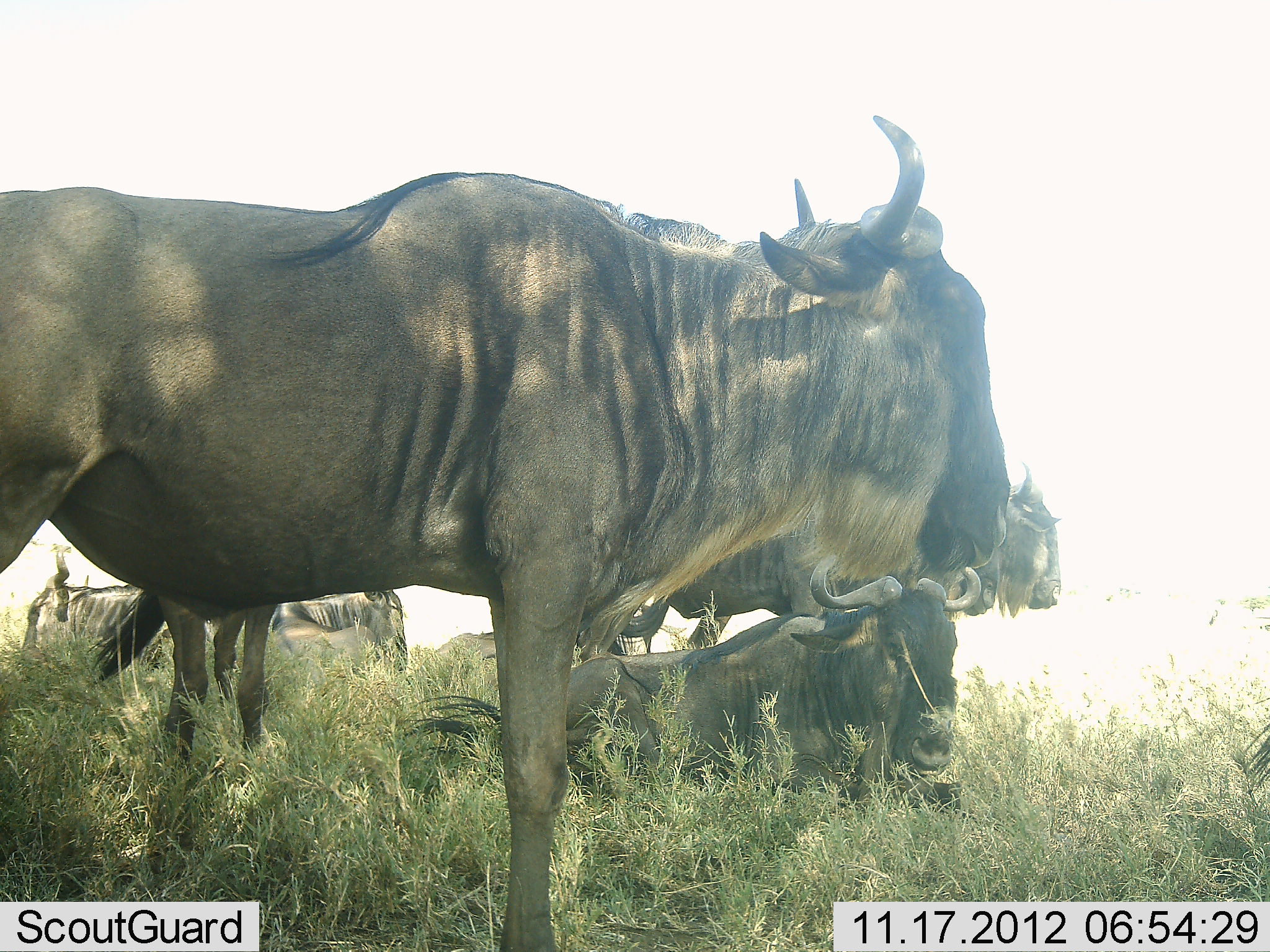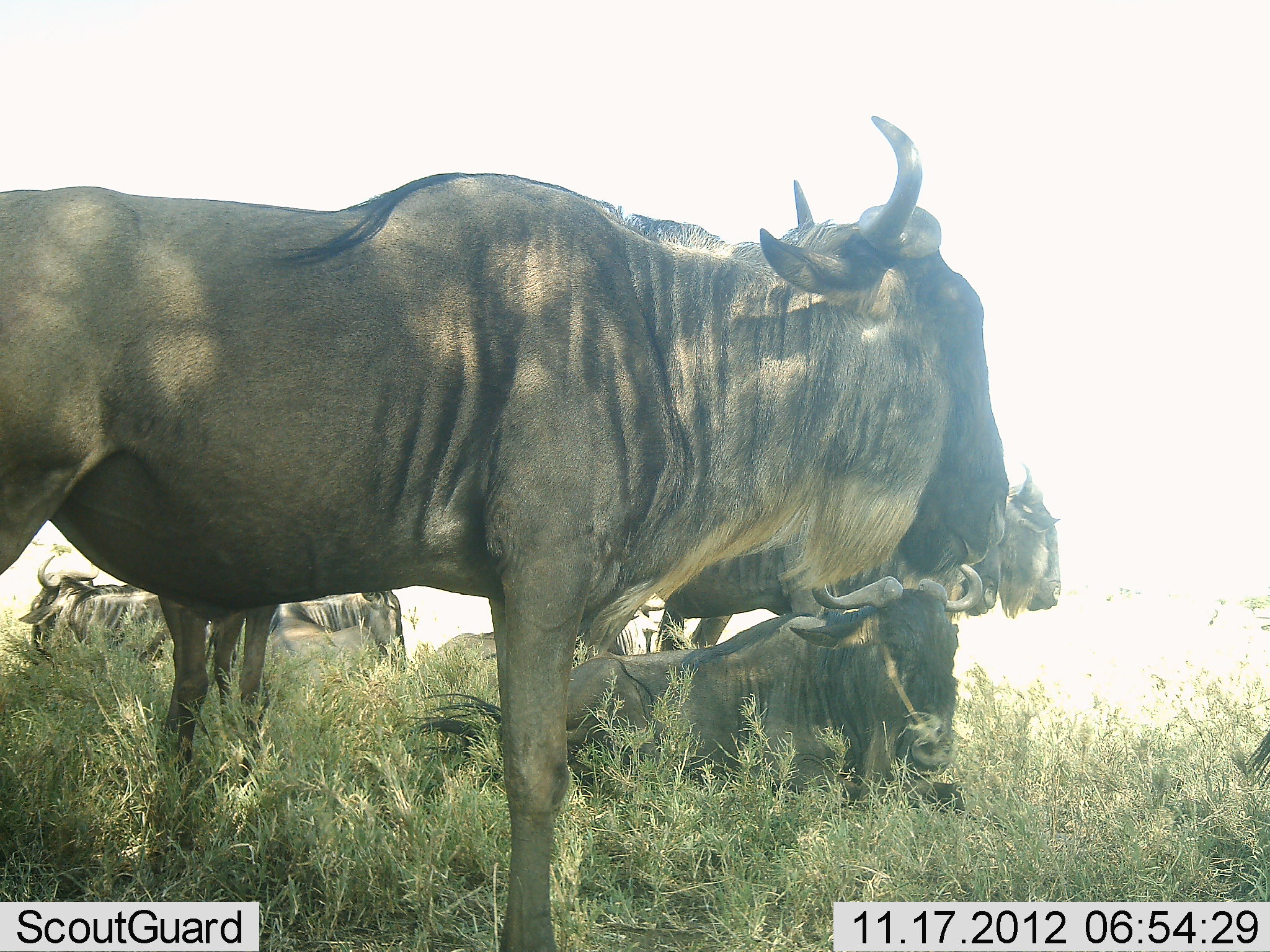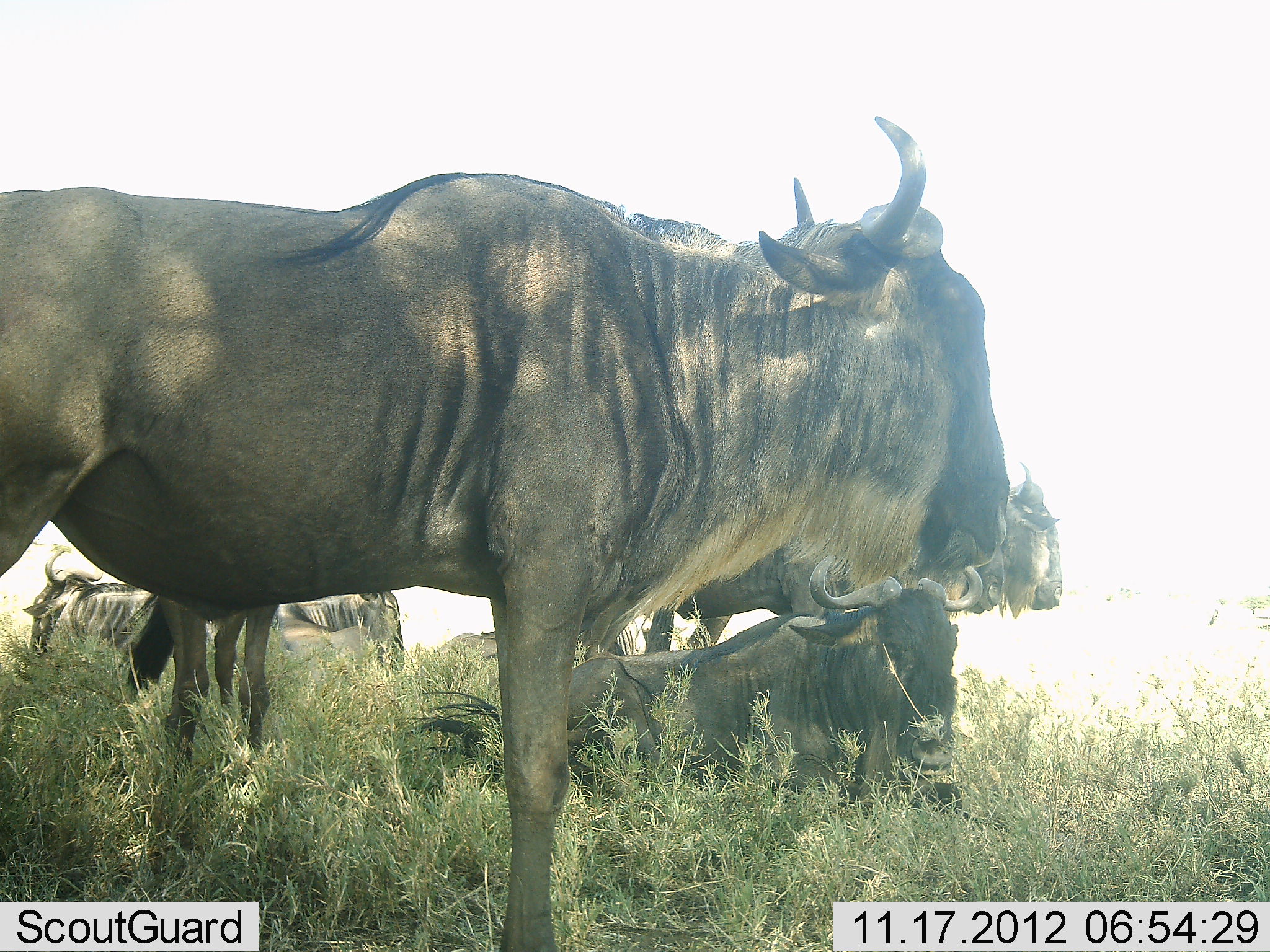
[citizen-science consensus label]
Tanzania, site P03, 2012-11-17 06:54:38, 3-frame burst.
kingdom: Animalia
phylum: Chordata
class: Mammalia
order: Artiodactyla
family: Bovidae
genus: Connochaetes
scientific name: Connochaetes taurinus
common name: blue wildebeest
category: wildebeest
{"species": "wildebeest (blue wildebeest) (Connochaetes taurinus)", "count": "6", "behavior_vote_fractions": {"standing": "90%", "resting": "90%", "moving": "0%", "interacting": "0%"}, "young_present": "0%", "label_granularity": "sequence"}